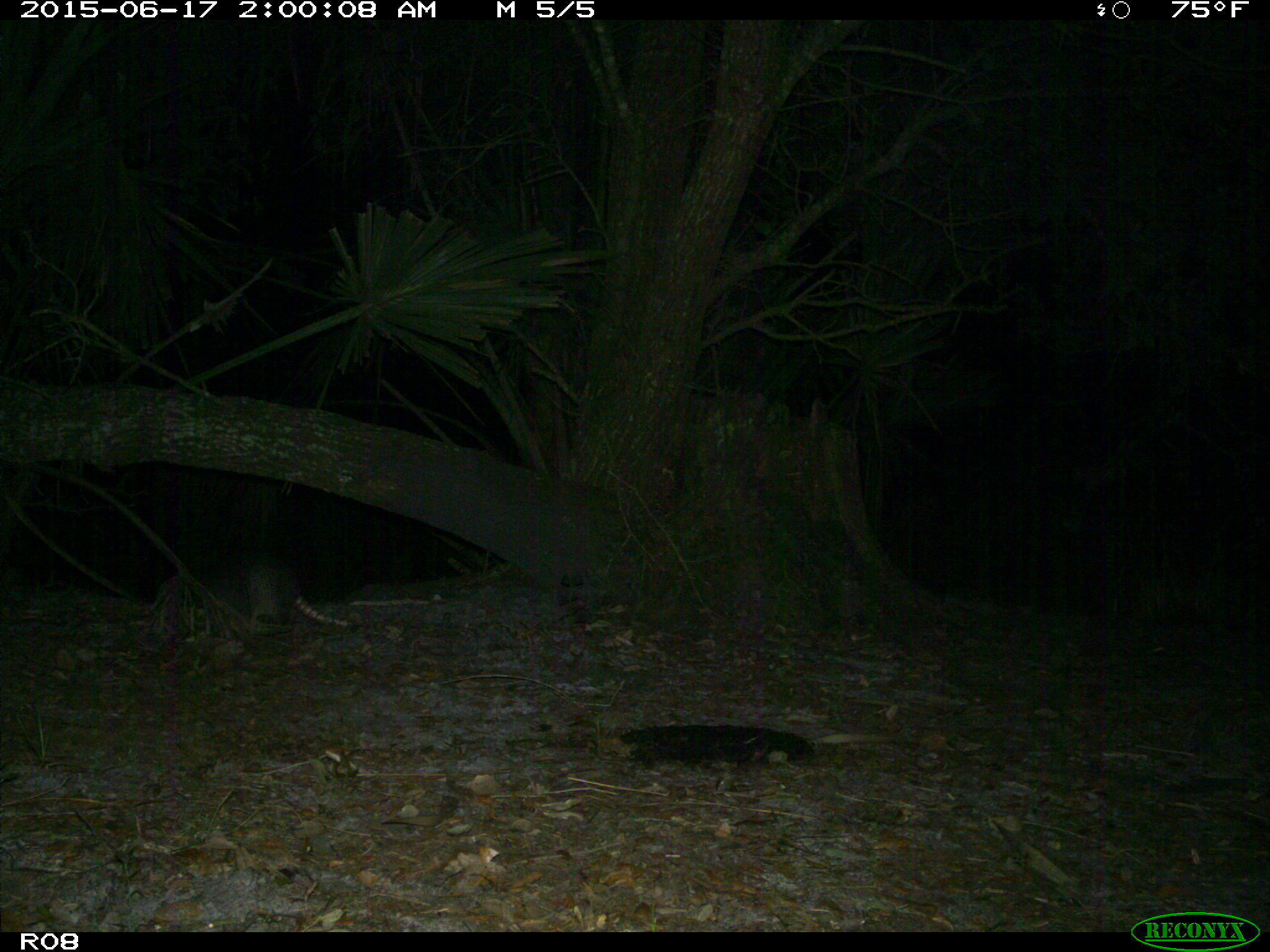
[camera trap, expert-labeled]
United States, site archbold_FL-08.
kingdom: Animalia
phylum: Chordata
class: Mammalia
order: Cingulata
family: Dasypodidae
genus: Dasypus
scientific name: Dasypus novemcinctus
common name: nine-banded armadillo